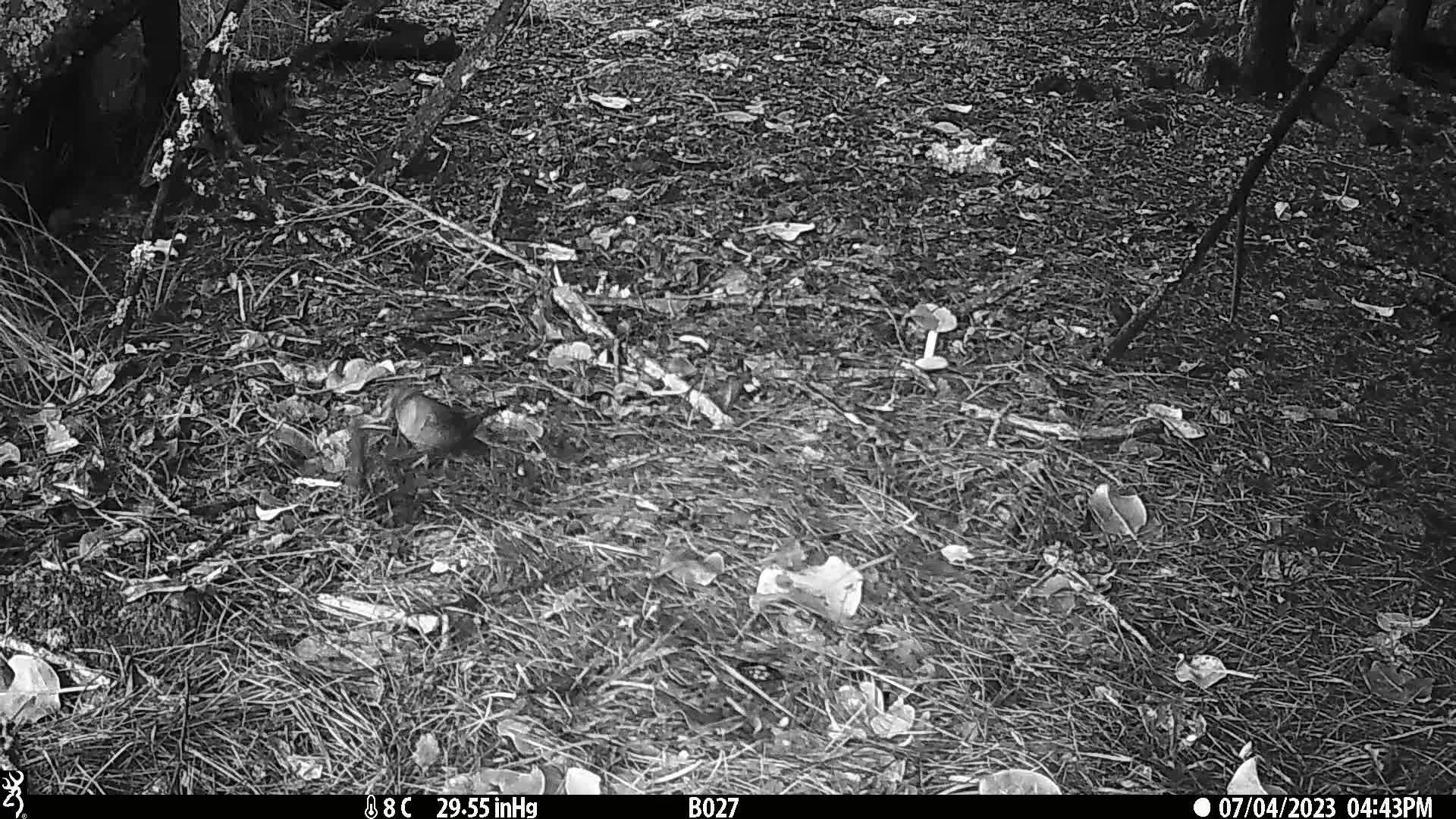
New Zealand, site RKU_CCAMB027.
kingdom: Animalia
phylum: Chordata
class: Aves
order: Passeriformes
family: Turdidae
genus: Turdus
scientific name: Turdus merula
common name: eurasian blackbird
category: blackbird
Blackbird (eurasian blackbird) (Turdus merula).